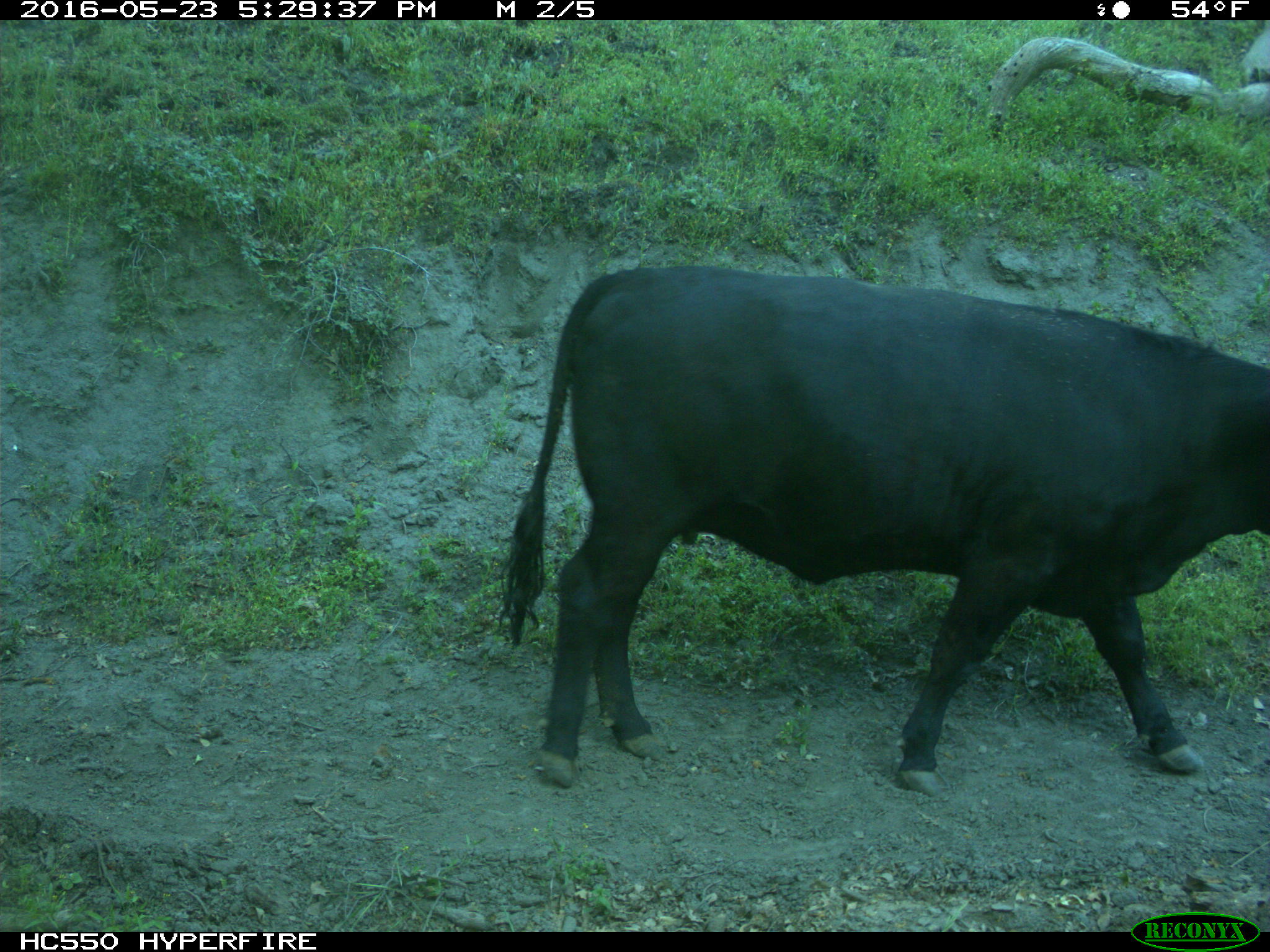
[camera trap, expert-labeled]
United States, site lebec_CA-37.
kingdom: Animalia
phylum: Chordata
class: Mammalia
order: Artiodactyla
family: Bovidae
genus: Bos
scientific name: Bos taurus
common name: domestic cow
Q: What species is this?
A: Bos taurus (domestic cow).